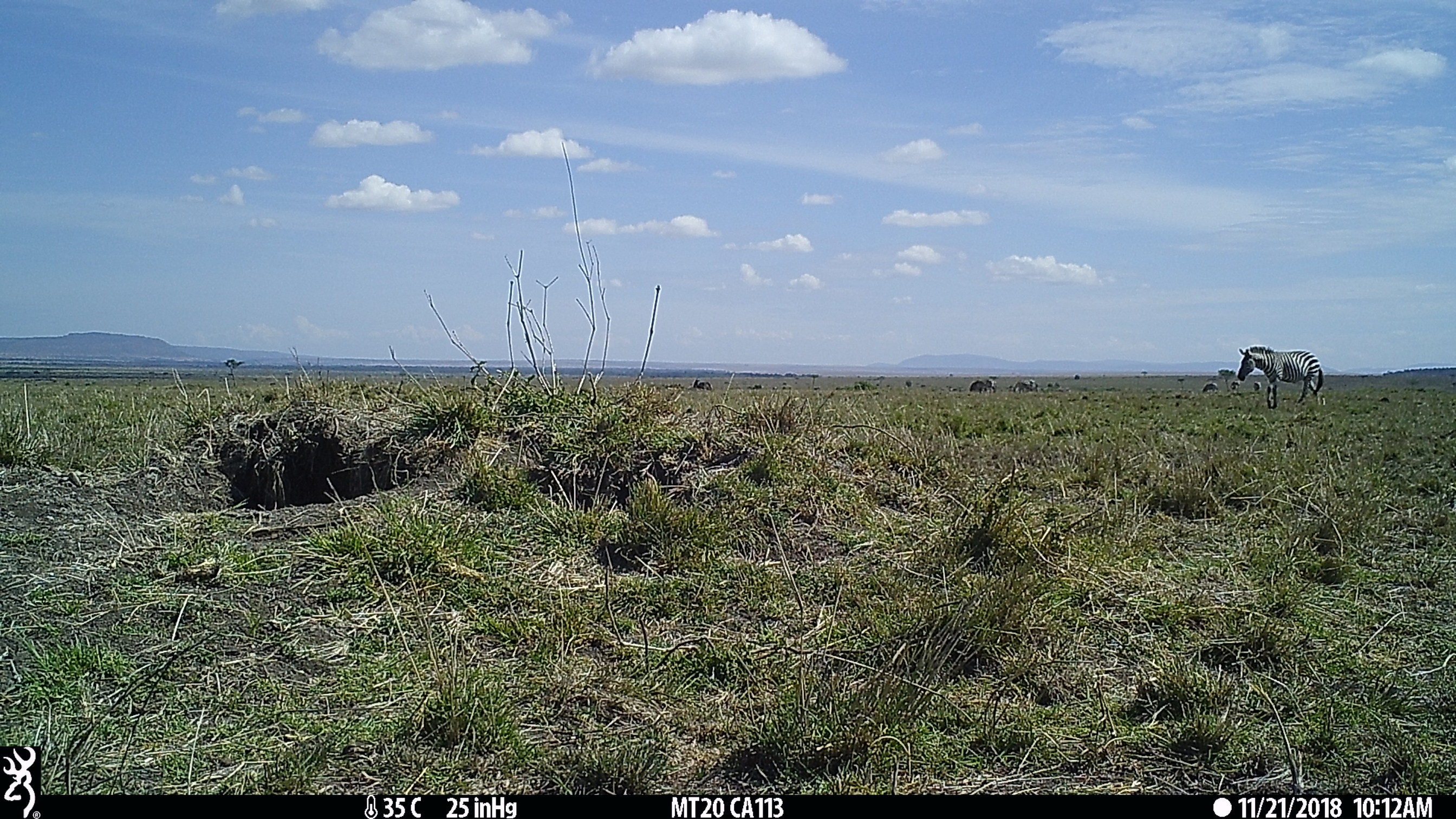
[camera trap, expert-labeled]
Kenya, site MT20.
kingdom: Animalia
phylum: Chordata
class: Mammalia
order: Perissodactyla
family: Equidae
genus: Equus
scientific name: Equus quagga burchellii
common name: burchell's zebra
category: zebra